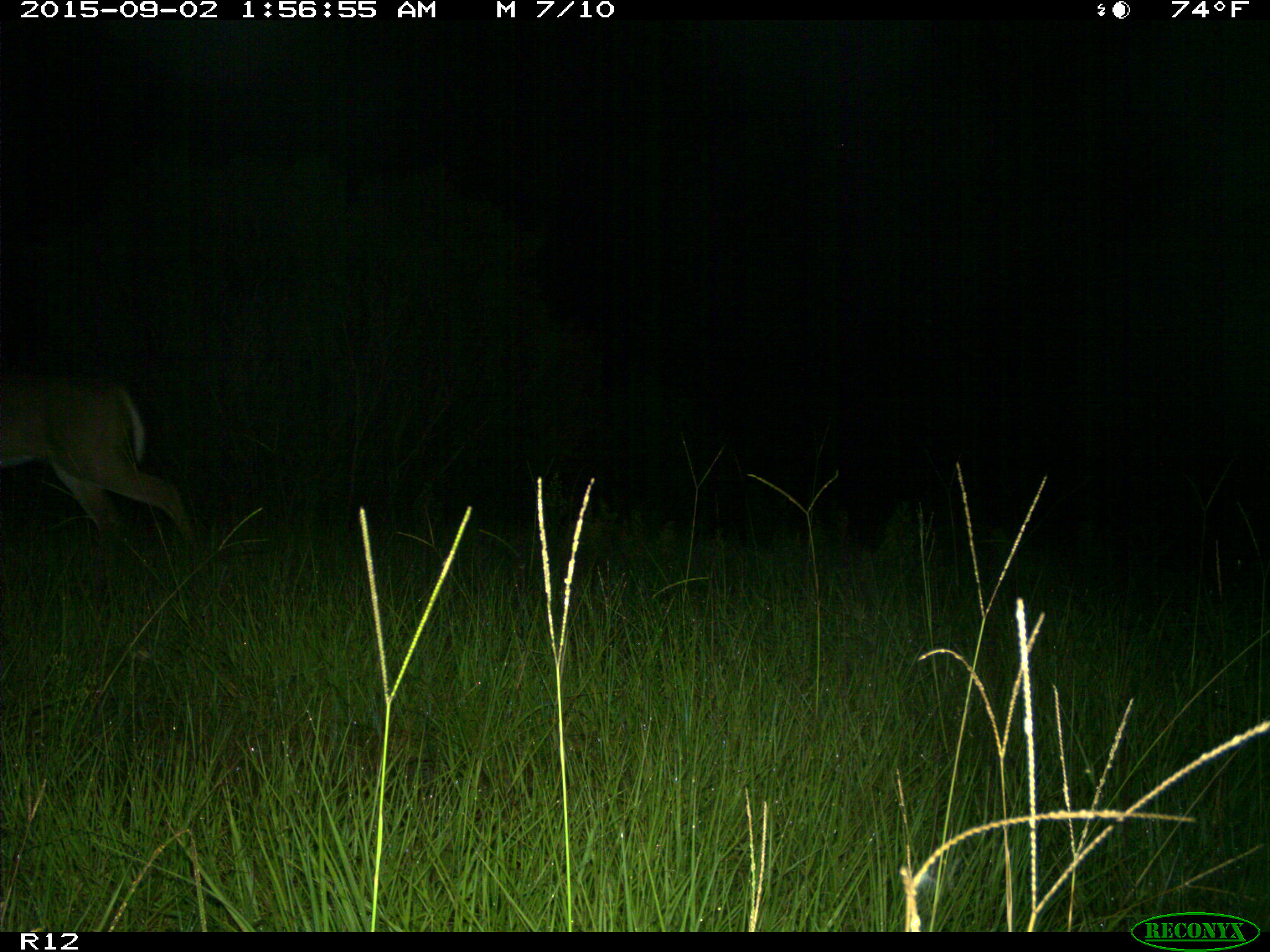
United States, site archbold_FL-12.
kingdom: Animalia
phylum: Chordata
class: Mammalia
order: Artiodactyla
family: Cervidae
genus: Odocoileus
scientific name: Odocoileus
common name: deer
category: unidentified deer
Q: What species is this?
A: Unidentified deer (deer) (Odocoileus).